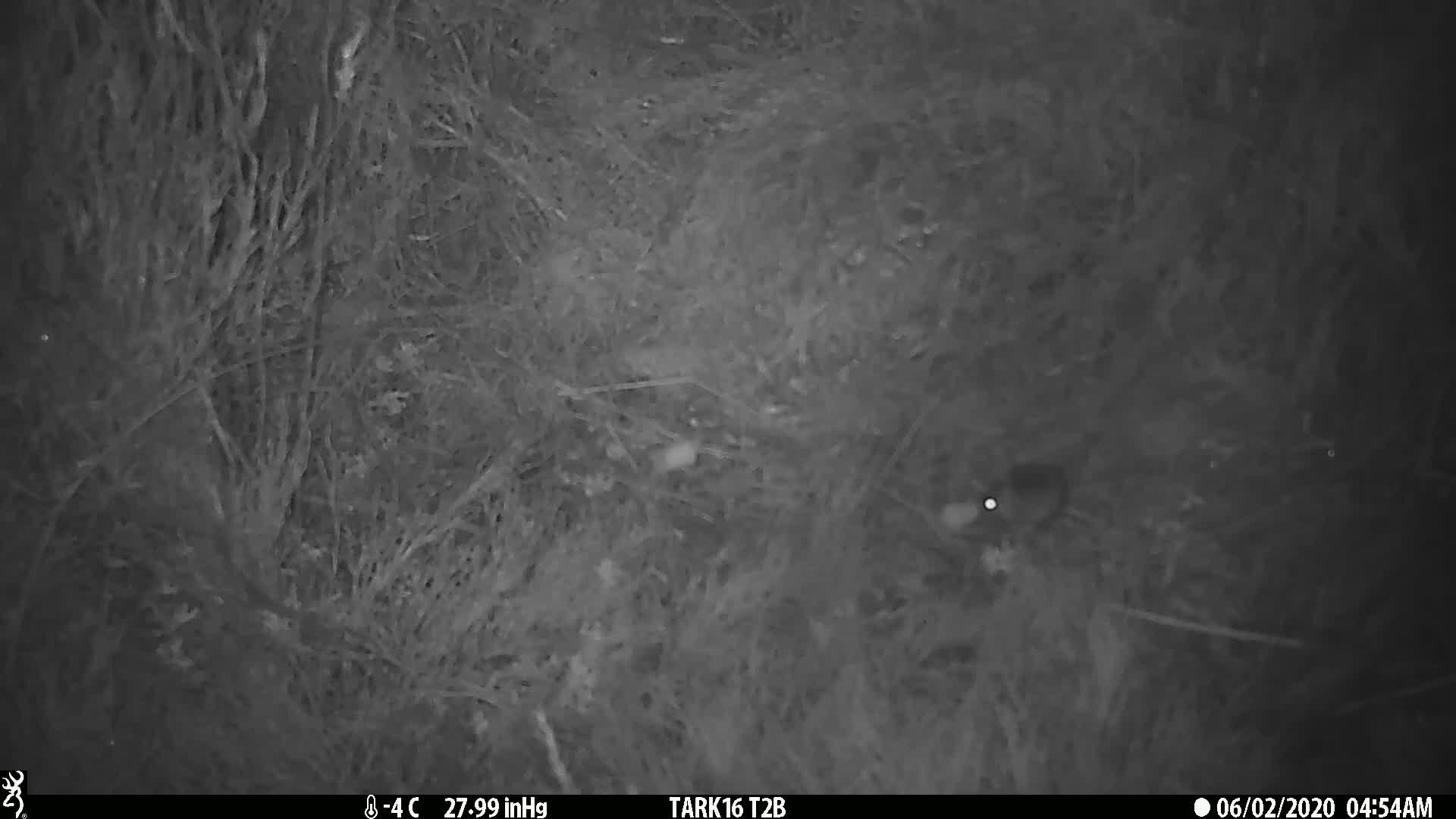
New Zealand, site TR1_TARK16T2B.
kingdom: Animalia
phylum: Chordata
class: Mammalia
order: Rodentia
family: Muridae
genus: Mus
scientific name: Mus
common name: mouse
Mouse (Mus).